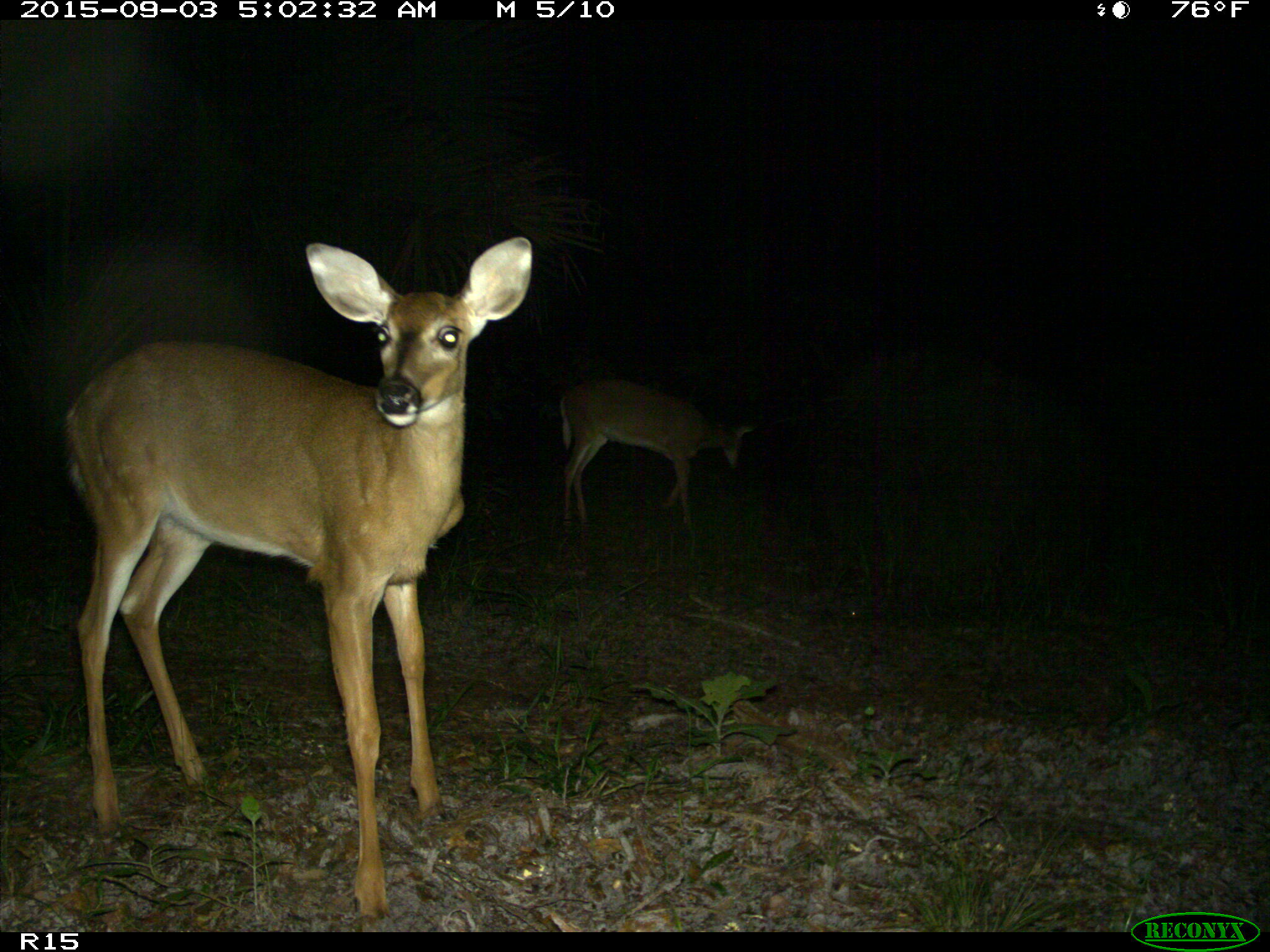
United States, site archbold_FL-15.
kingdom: Animalia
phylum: Chordata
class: Mammalia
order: Artiodactyla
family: Cervidae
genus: Odocoileus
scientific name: Odocoileus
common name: deer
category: unidentified deer